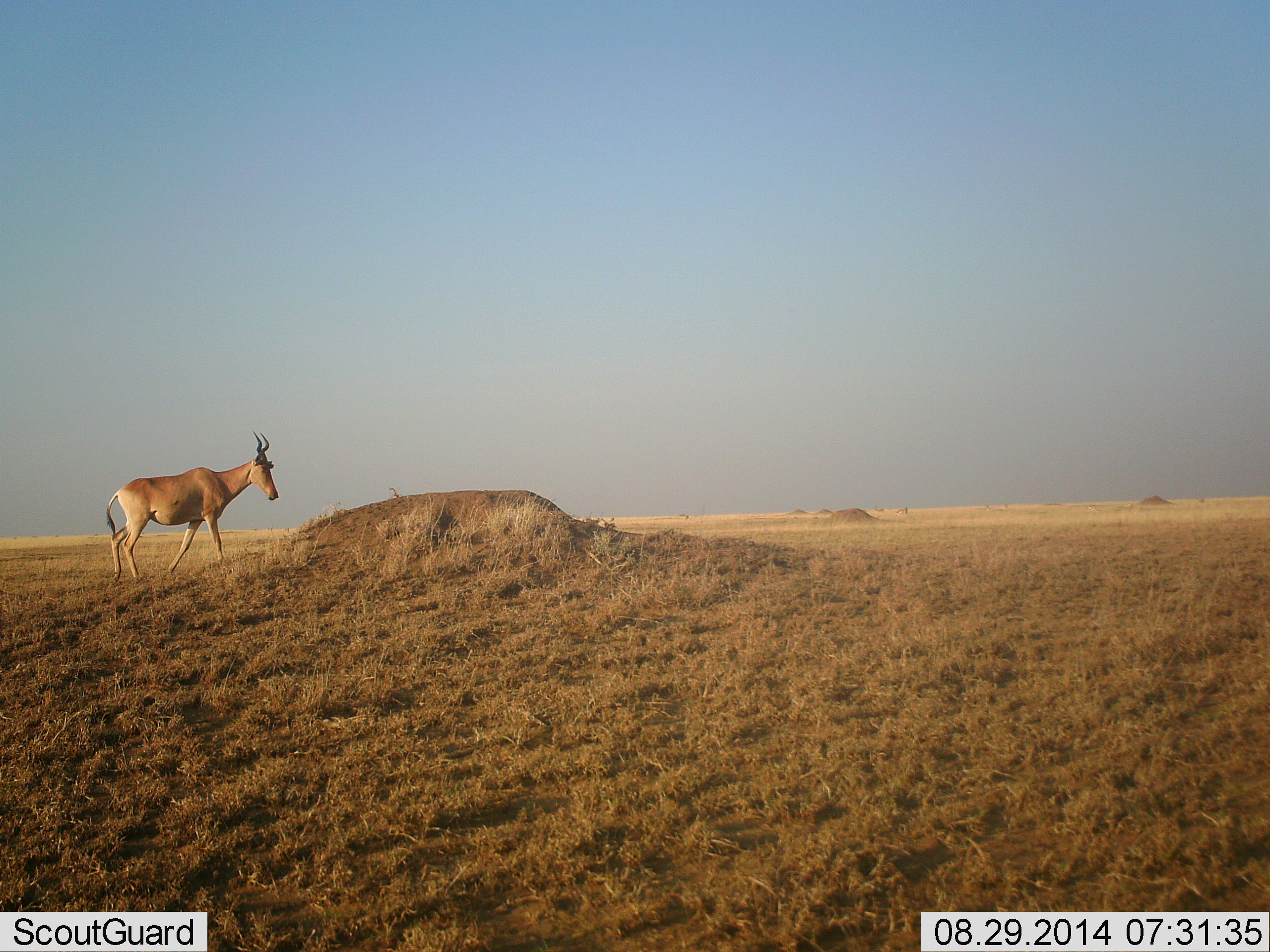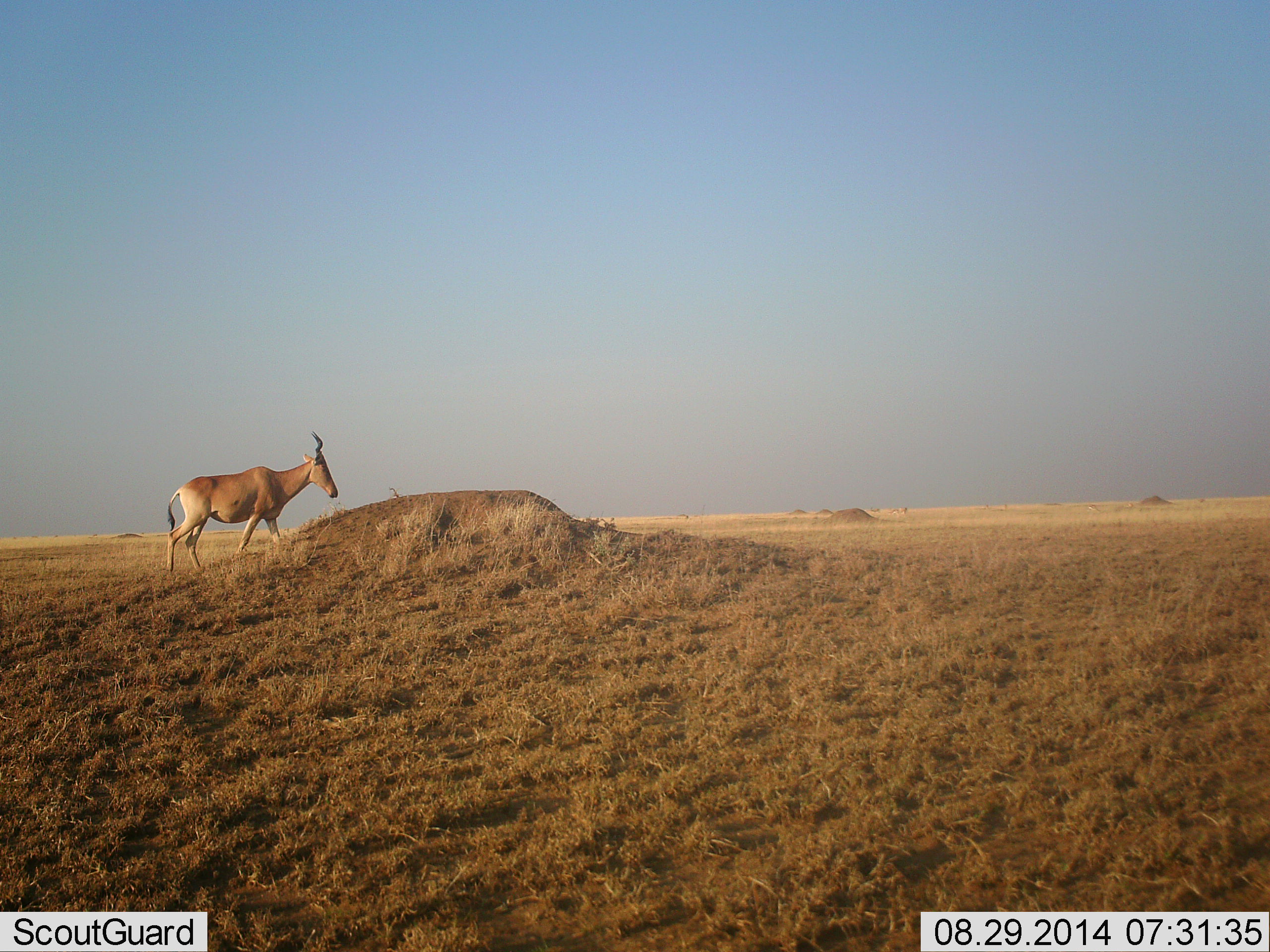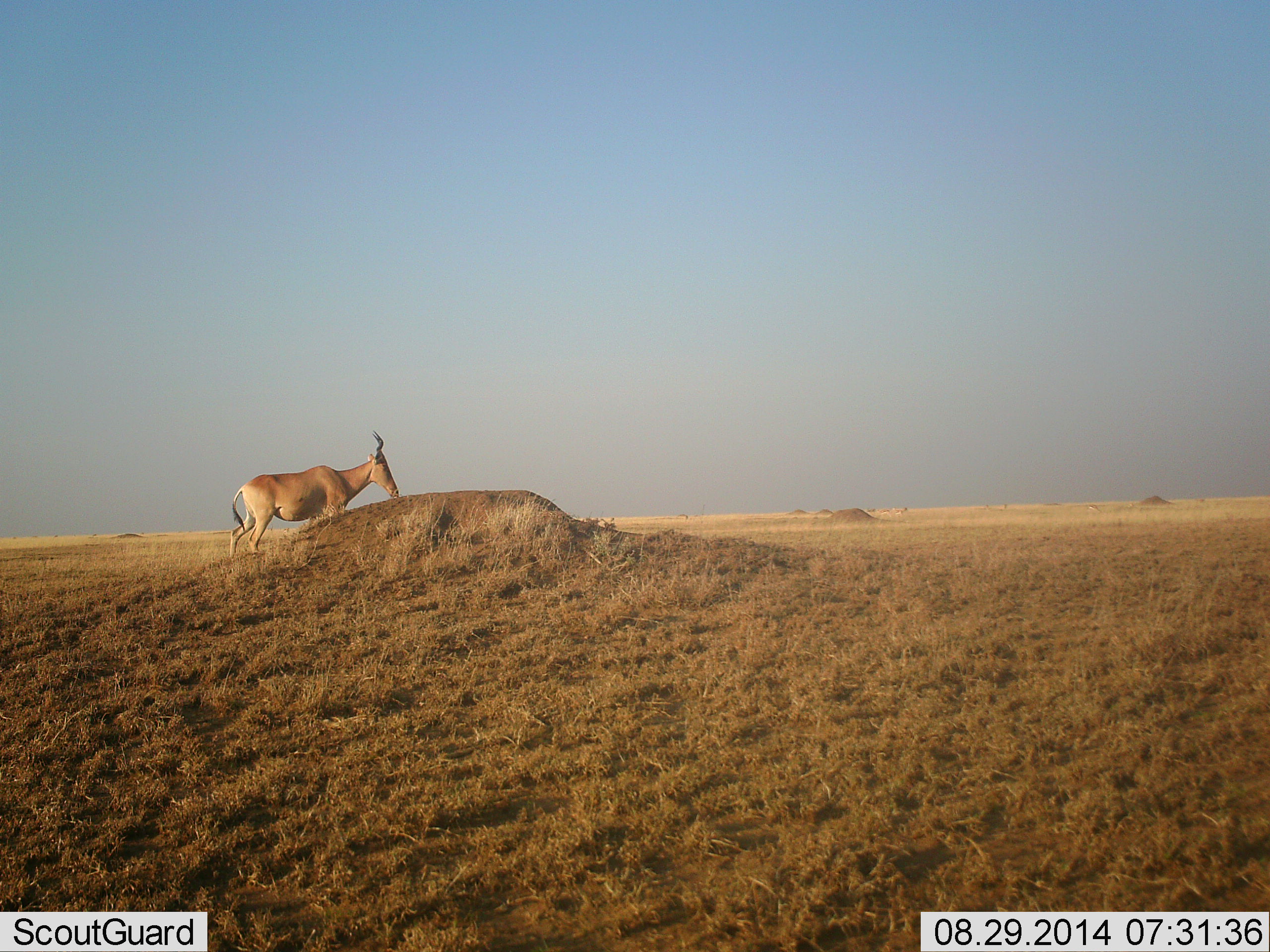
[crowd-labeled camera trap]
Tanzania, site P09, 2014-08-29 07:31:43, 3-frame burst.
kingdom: Animalia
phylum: Chordata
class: Mammalia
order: Artiodactyla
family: Bovidae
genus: Alcelaphus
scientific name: Alcelaphus buselaphus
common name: hartebeest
Hartebeest (Alcelaphus buselaphus), count 1. Behavior (volunteer vote fractions): standing 0%, resting 0%, moving 100%, interacting 0%. Young present (vote fraction): 0%. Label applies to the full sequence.